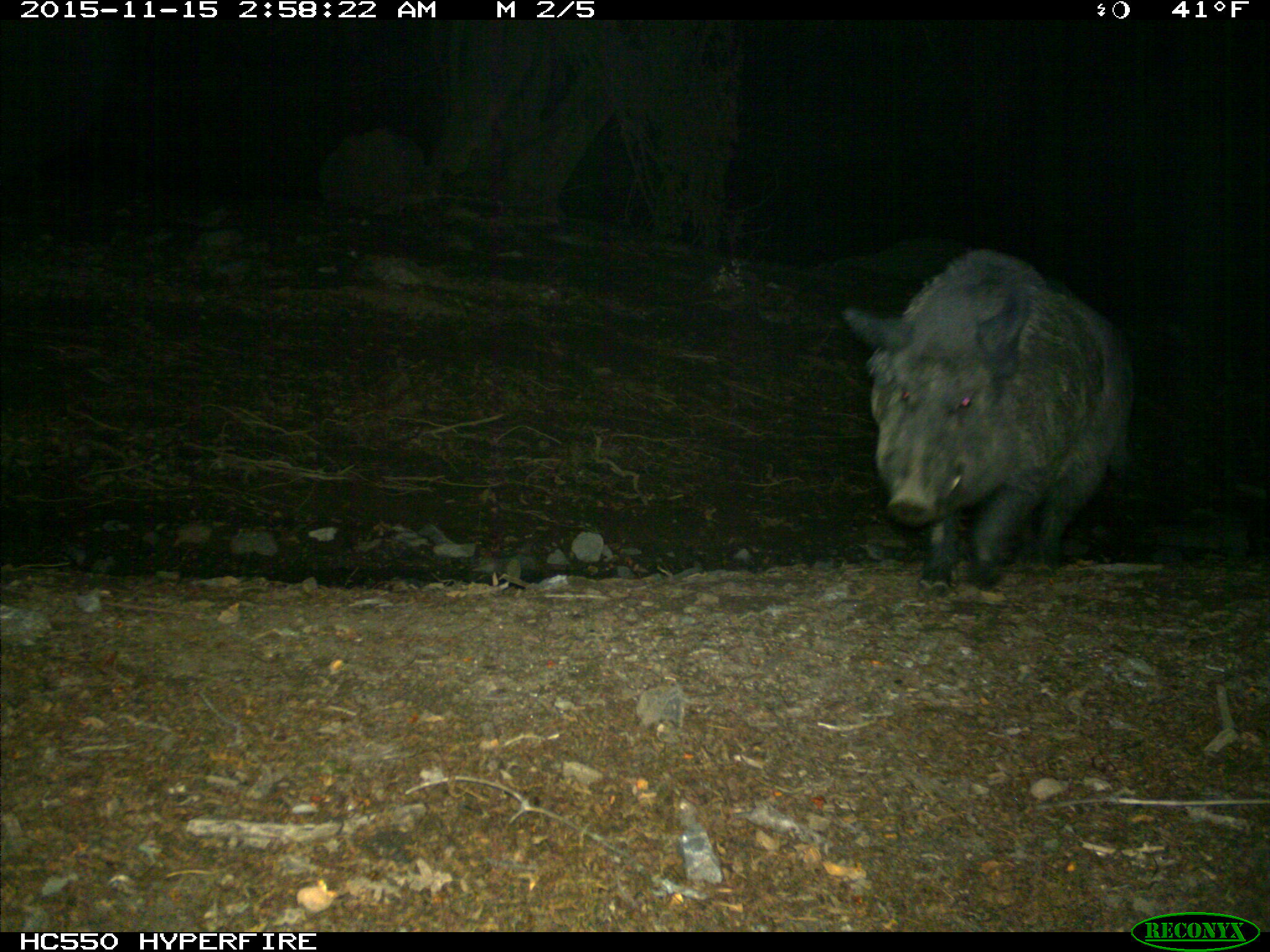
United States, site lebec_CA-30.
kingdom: Animalia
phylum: Chordata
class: Mammalia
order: Artiodactyla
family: Suidae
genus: Sus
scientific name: Sus scrofa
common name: wild boar